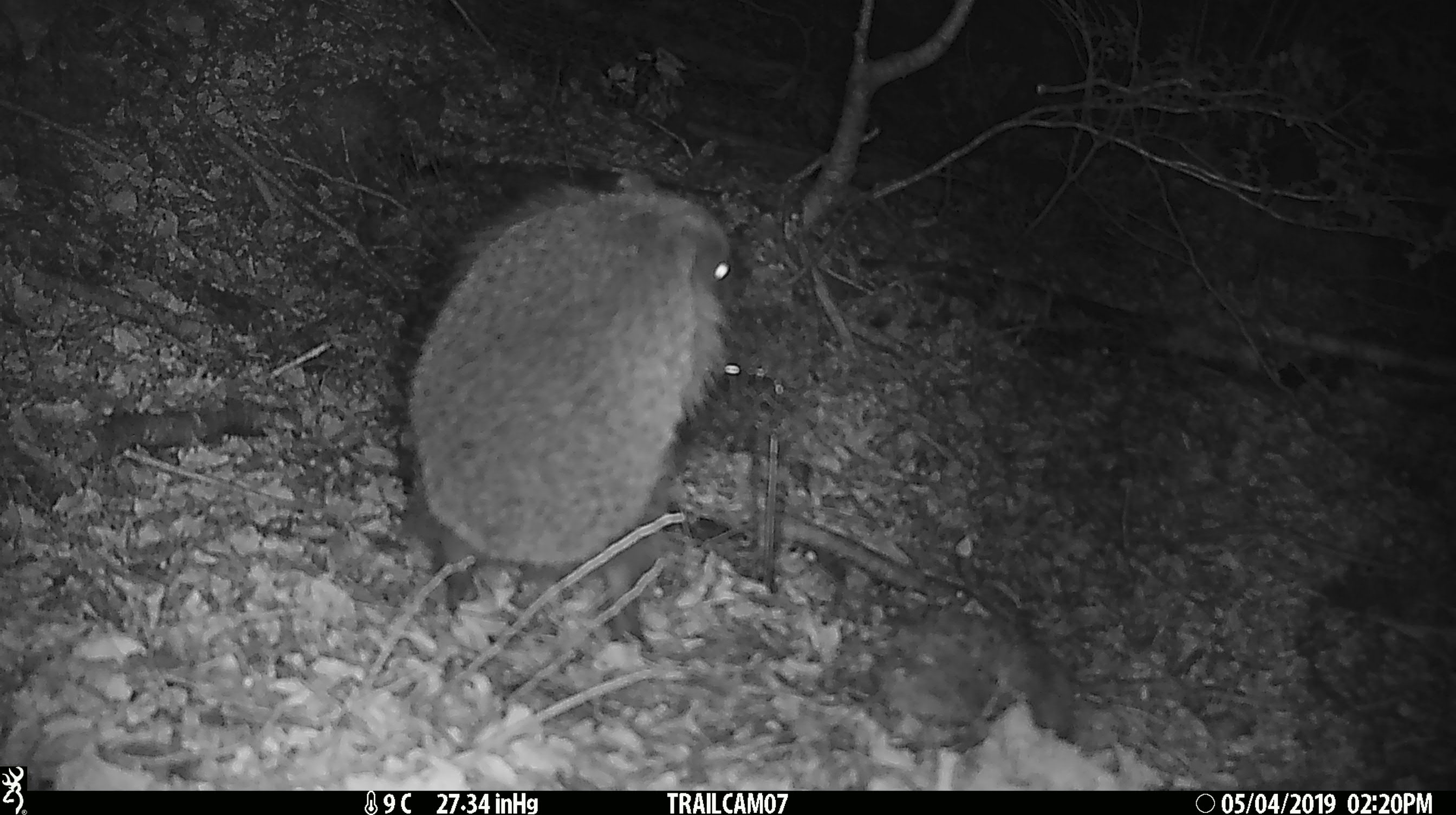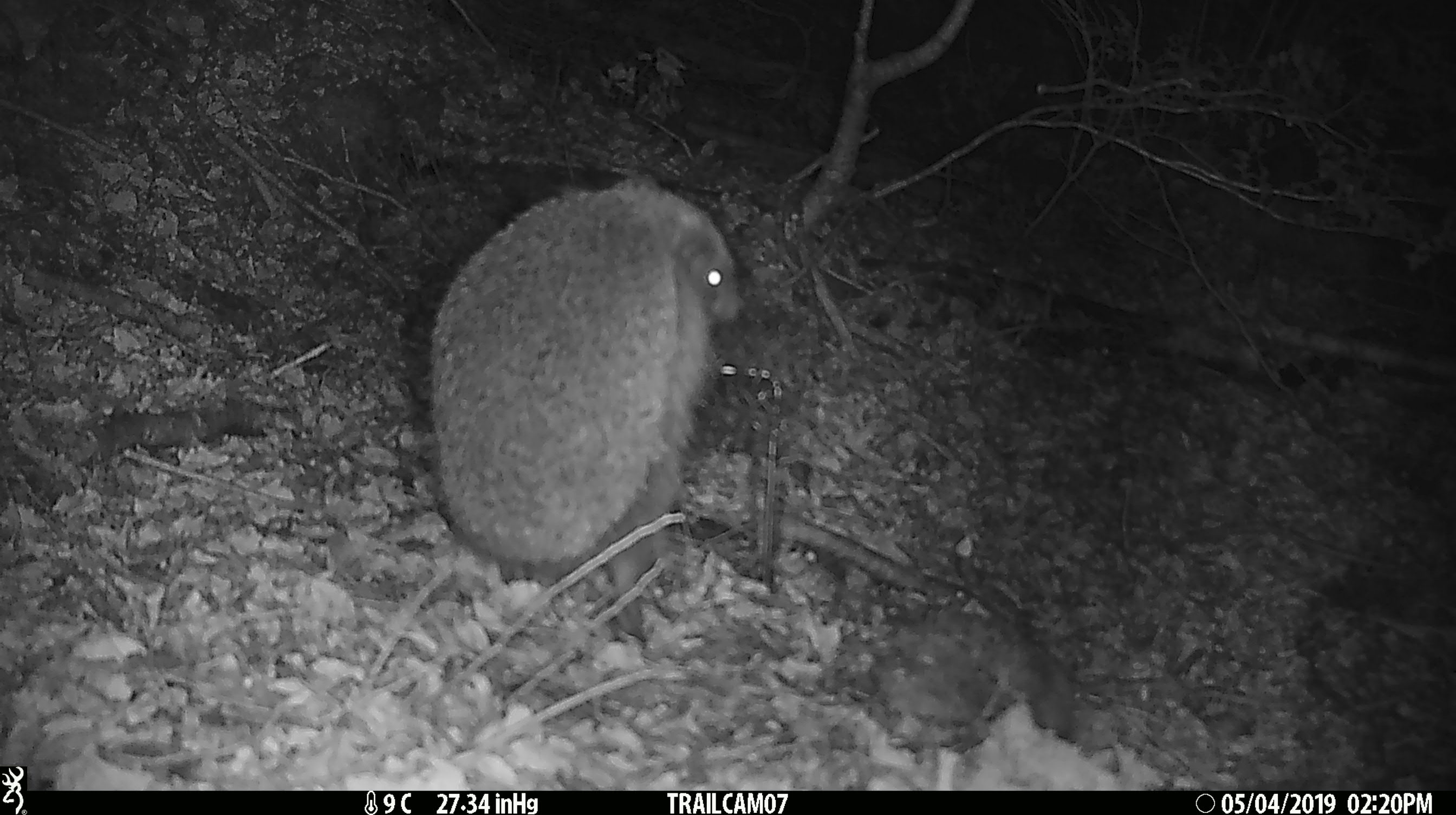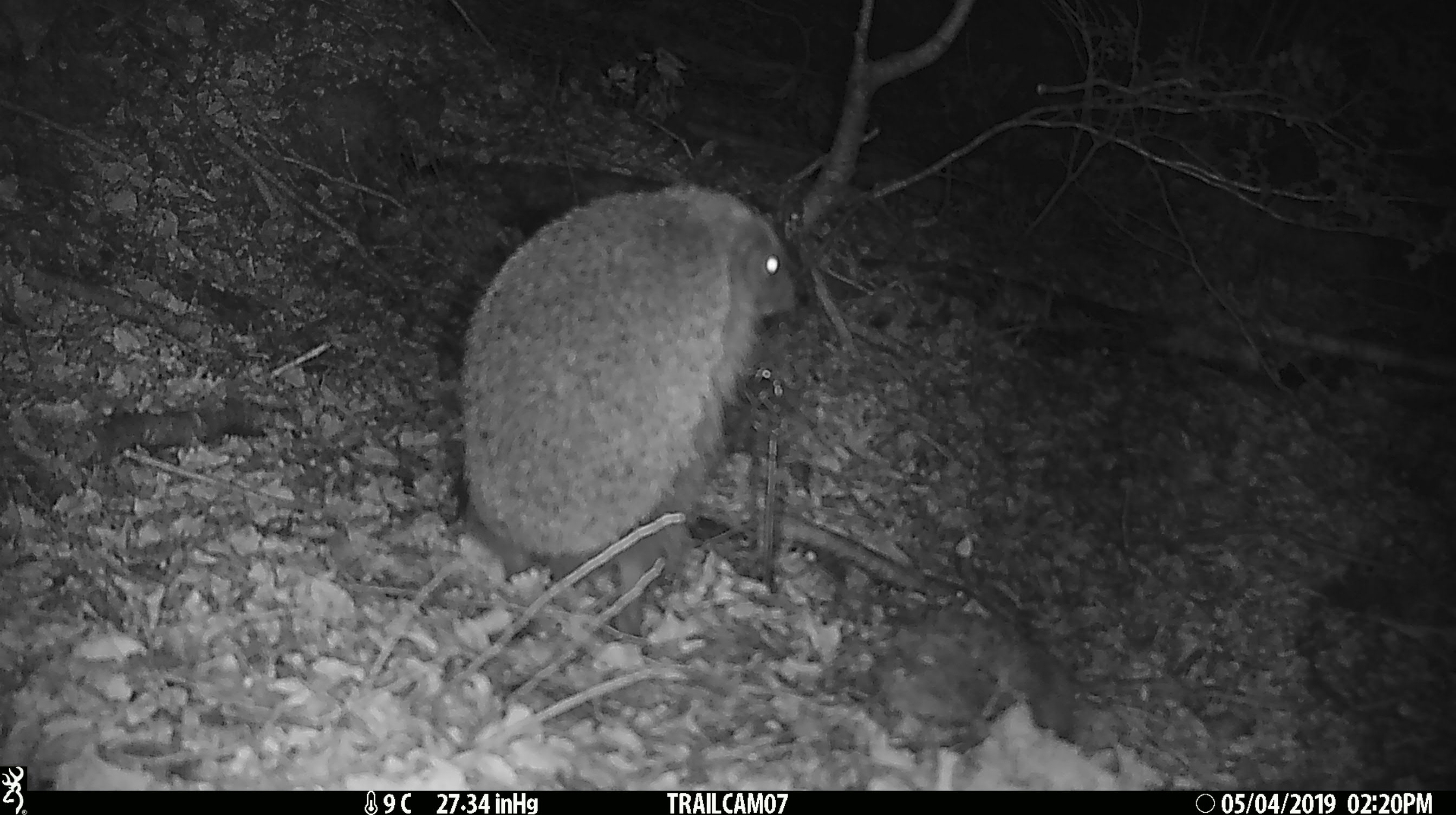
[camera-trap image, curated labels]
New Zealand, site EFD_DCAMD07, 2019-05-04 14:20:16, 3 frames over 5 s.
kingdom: Animalia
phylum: Chordata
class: Mammalia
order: Eulipotyphla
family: Erinaceidae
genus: Erinaceus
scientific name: Erinaceus europaeus europaeus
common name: european hedgehog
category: hedgehog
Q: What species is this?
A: Hedgehog (european hedgehog) (Erinaceus europaeus europaeus).